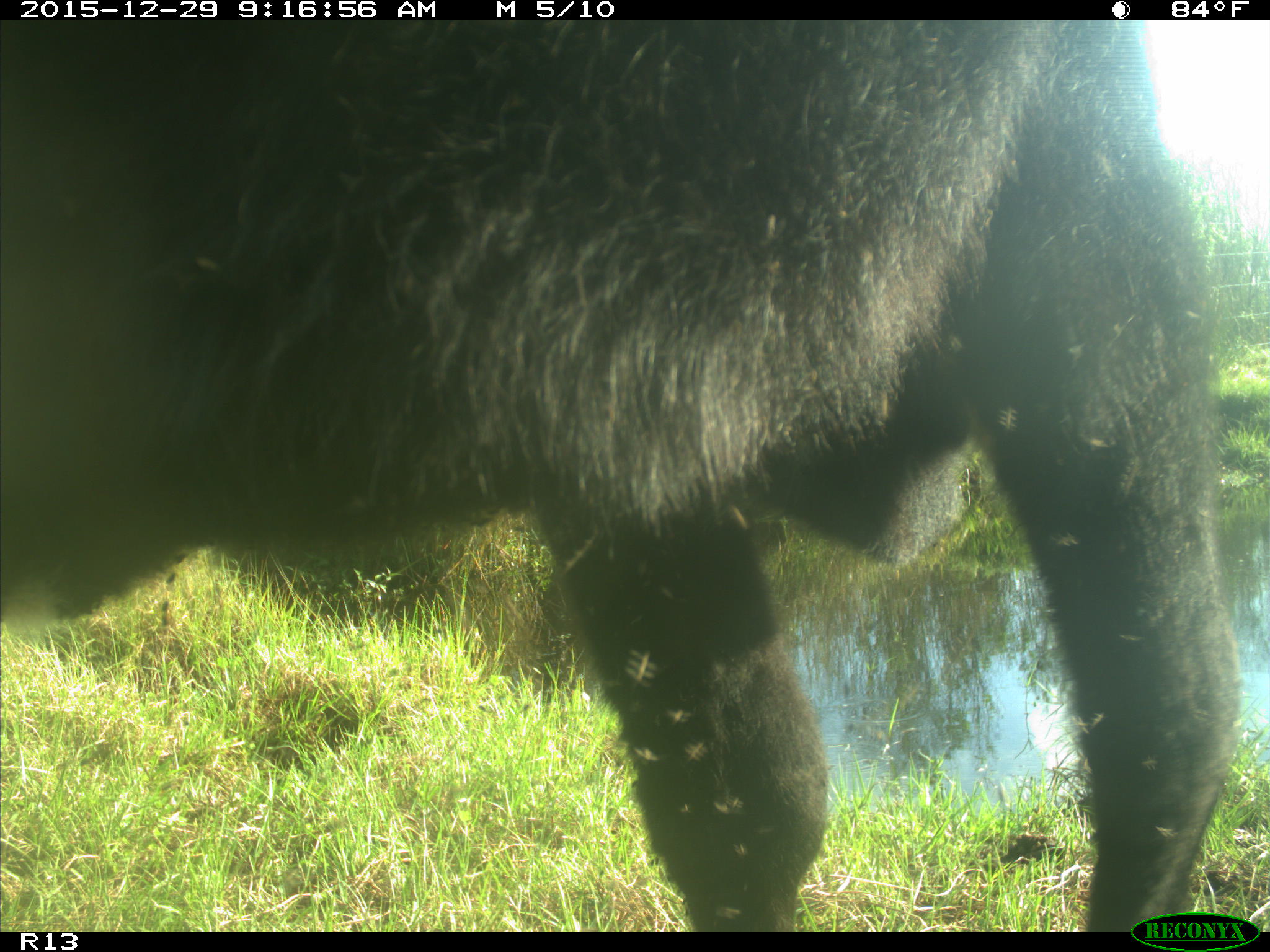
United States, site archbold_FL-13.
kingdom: Animalia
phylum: Chordata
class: Mammalia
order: Artiodactyla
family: Bovidae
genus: Bos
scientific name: Bos taurus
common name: domestic cow